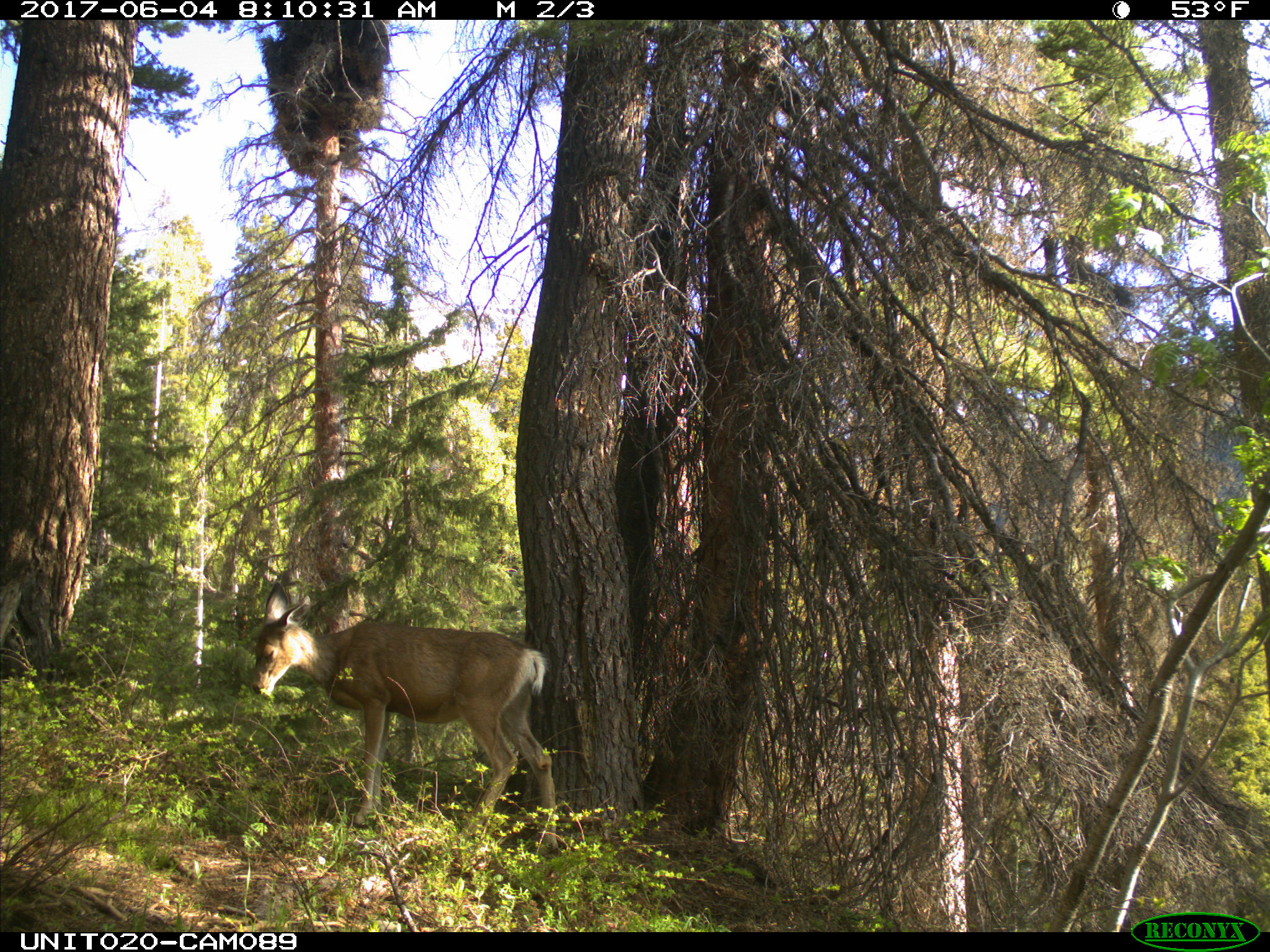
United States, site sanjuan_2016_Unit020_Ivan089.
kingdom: Animalia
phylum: Chordata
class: Mammalia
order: Artiodactyla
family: Cervidae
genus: Odocoileus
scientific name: Odocoileus hemionus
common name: mule deer